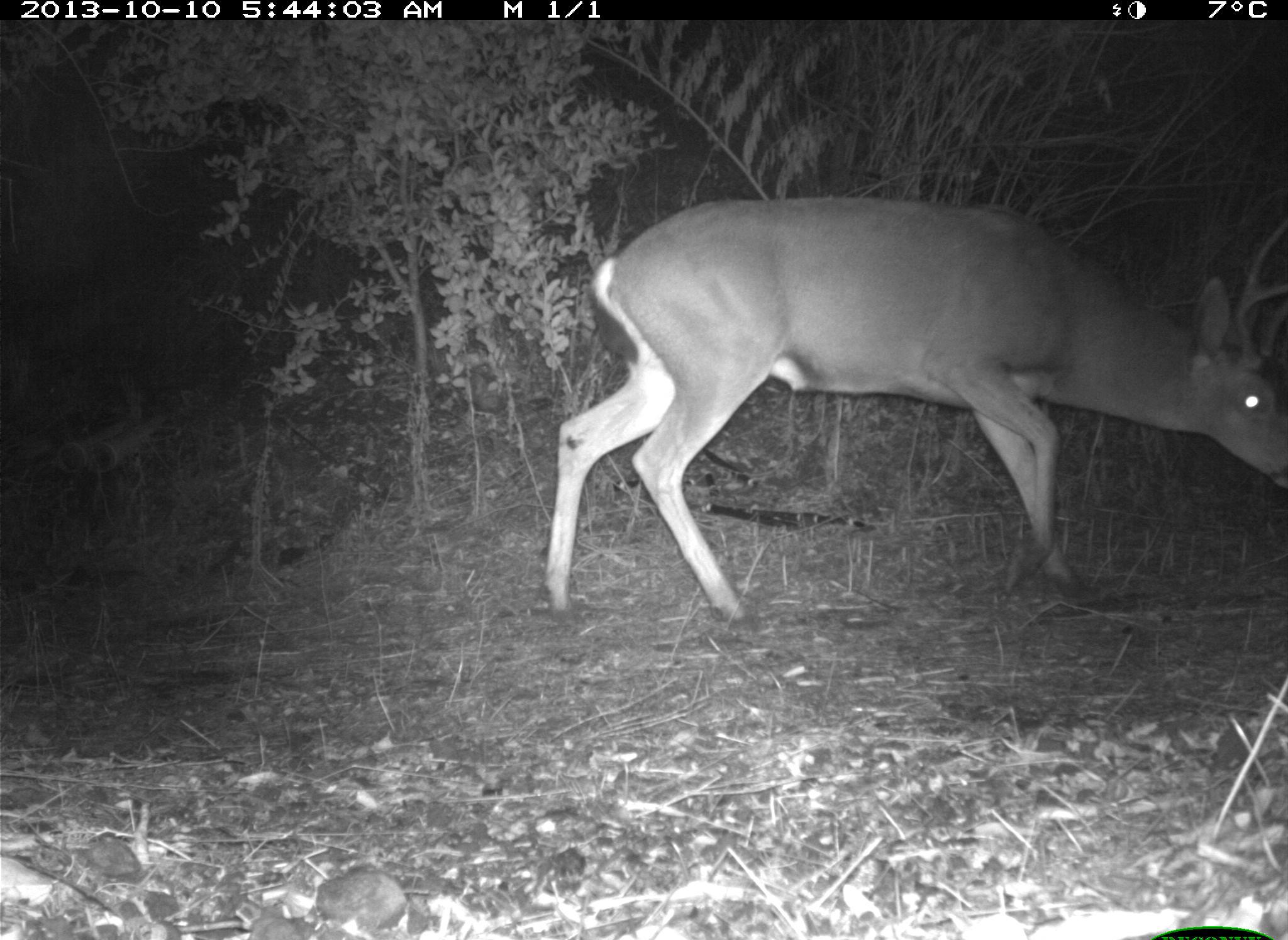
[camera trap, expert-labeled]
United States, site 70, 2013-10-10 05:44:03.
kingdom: Animalia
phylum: Chordata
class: Mammalia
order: Artiodactyla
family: Cervidae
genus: Odocoileus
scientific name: Odocoileus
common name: deer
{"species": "deer (Odocoileus)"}